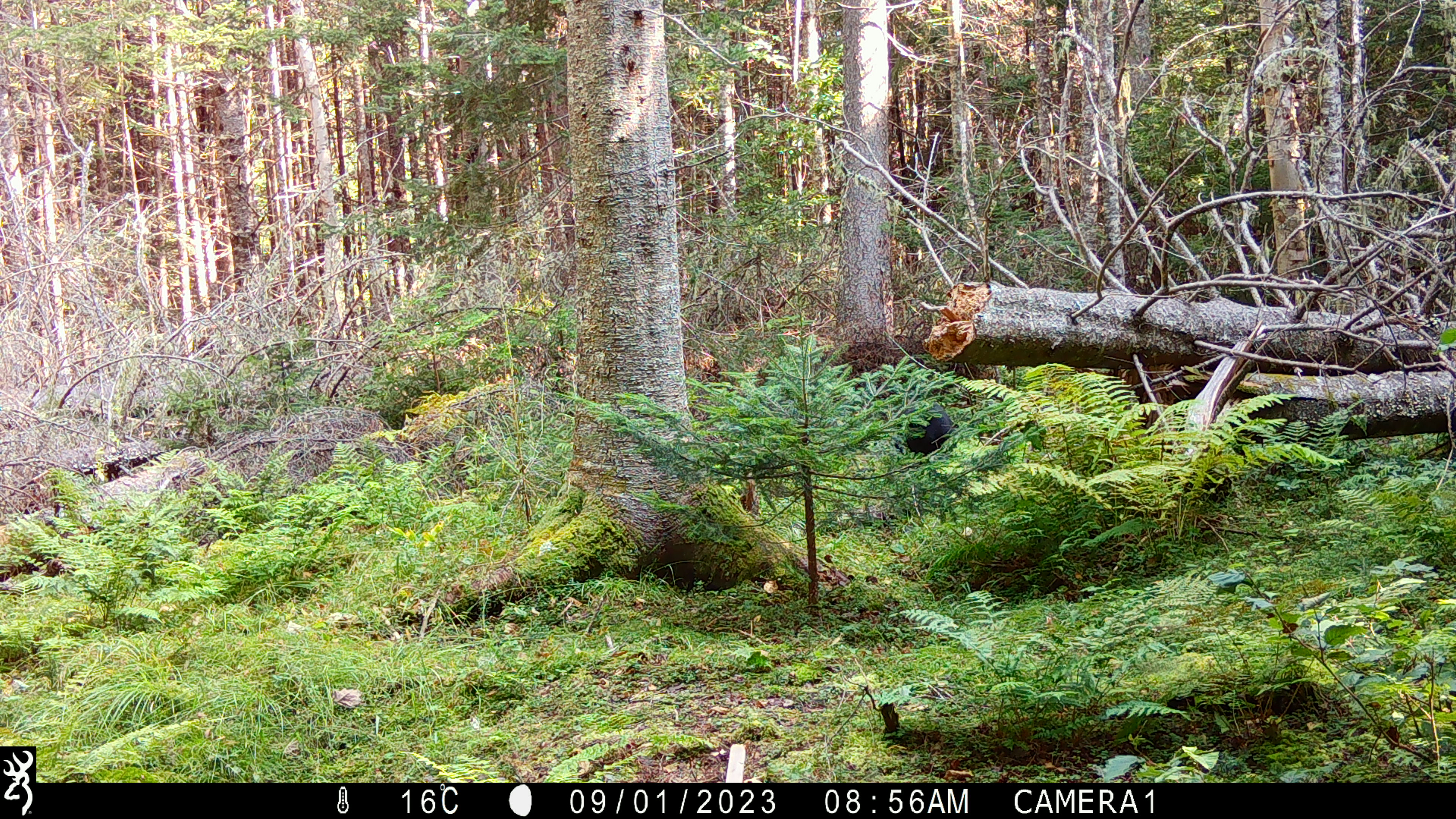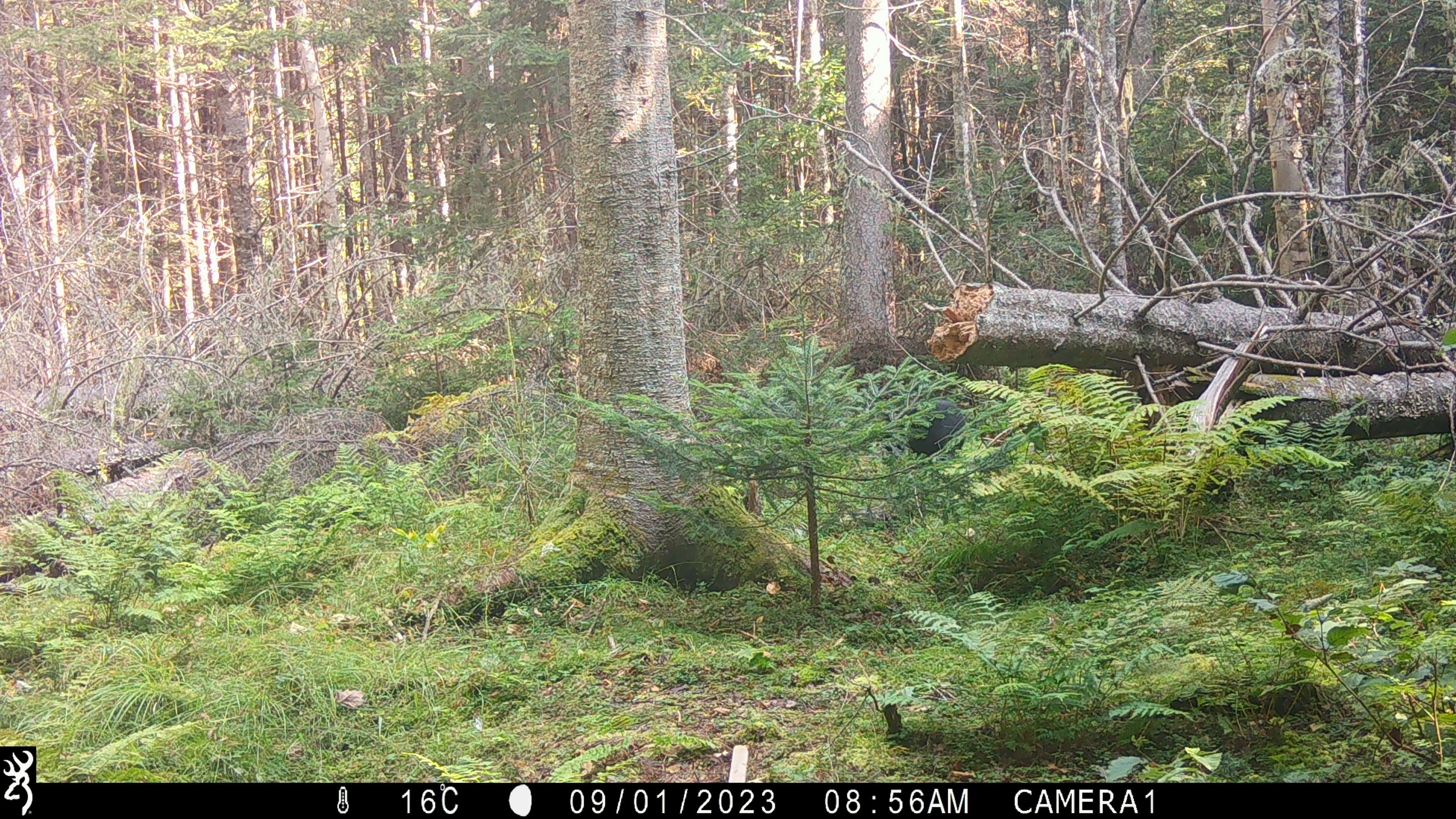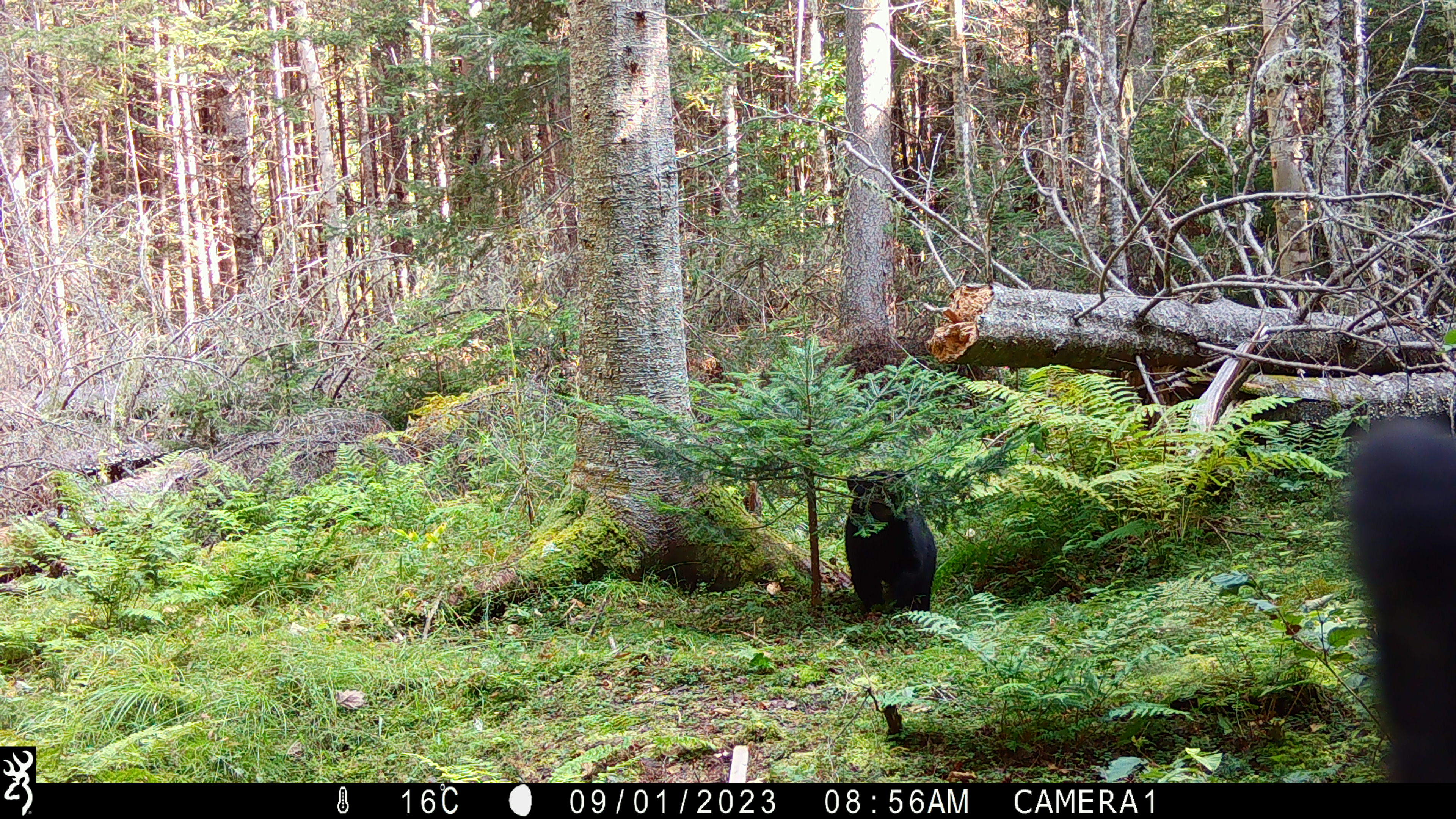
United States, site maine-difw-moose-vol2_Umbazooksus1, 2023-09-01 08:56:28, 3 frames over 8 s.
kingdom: Animalia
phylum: Chordata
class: Mammalia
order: Carnivora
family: Ursidae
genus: Ursus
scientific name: Ursus americanus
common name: black bear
Black bear (Ursus americanus).